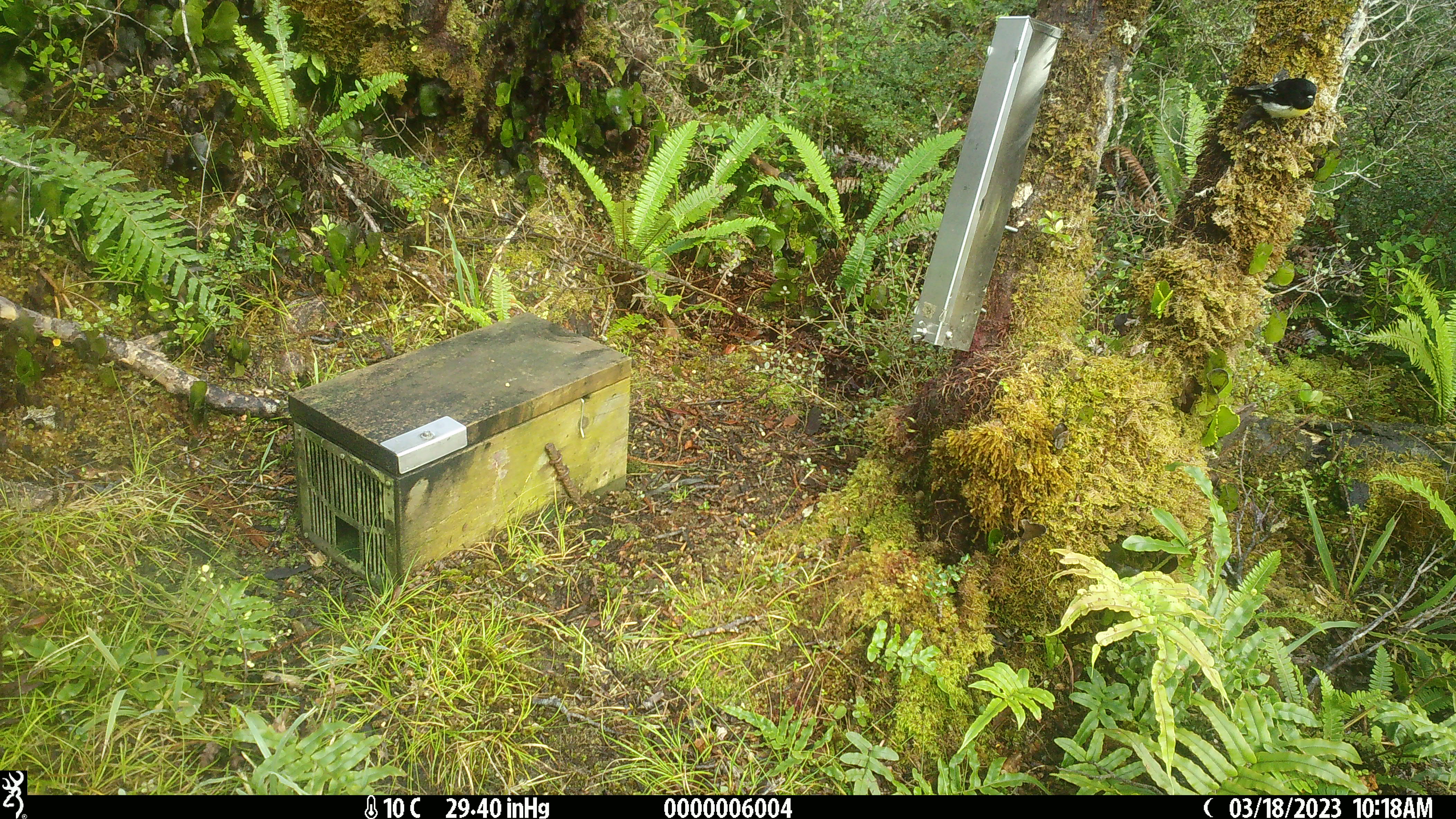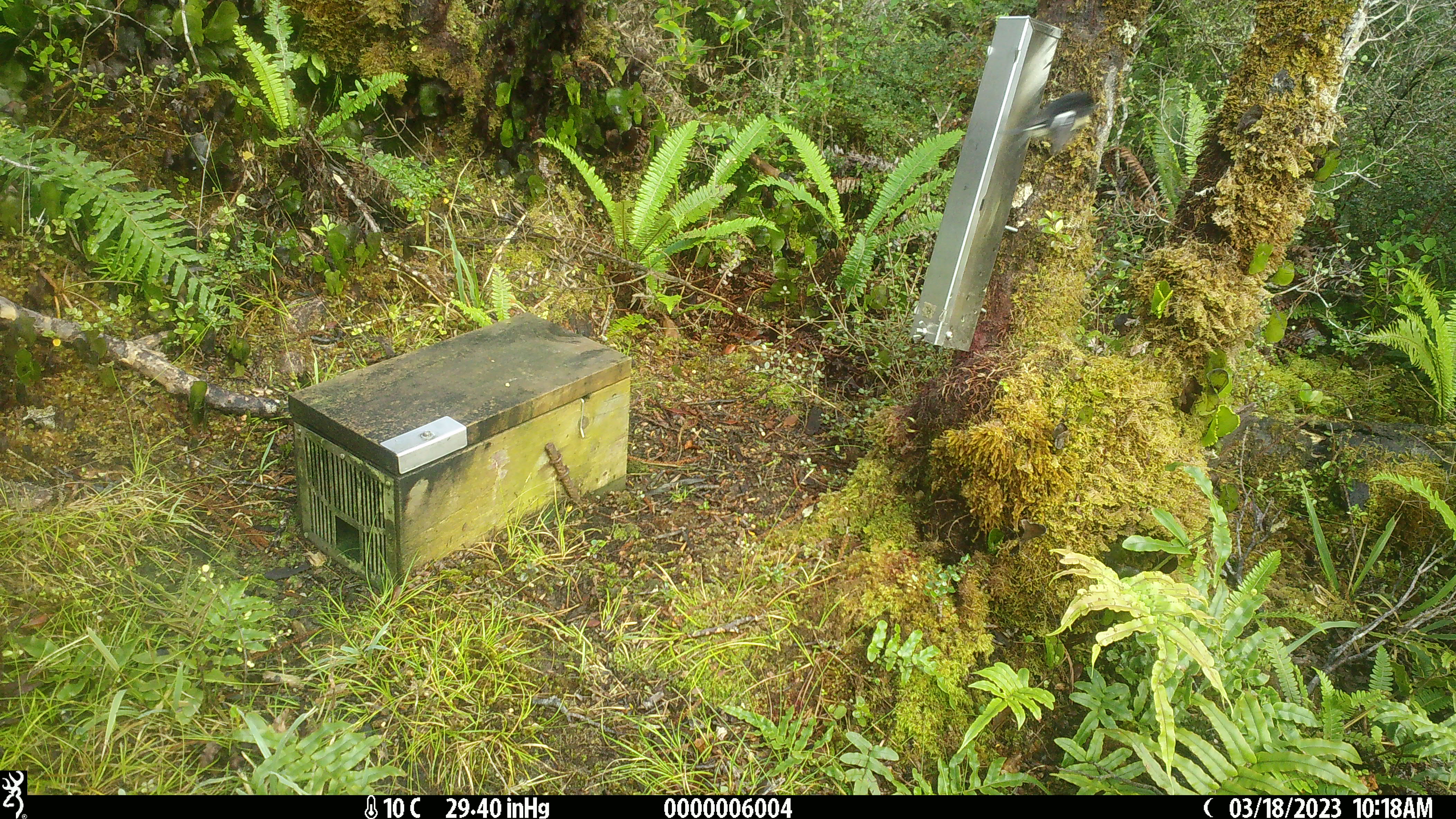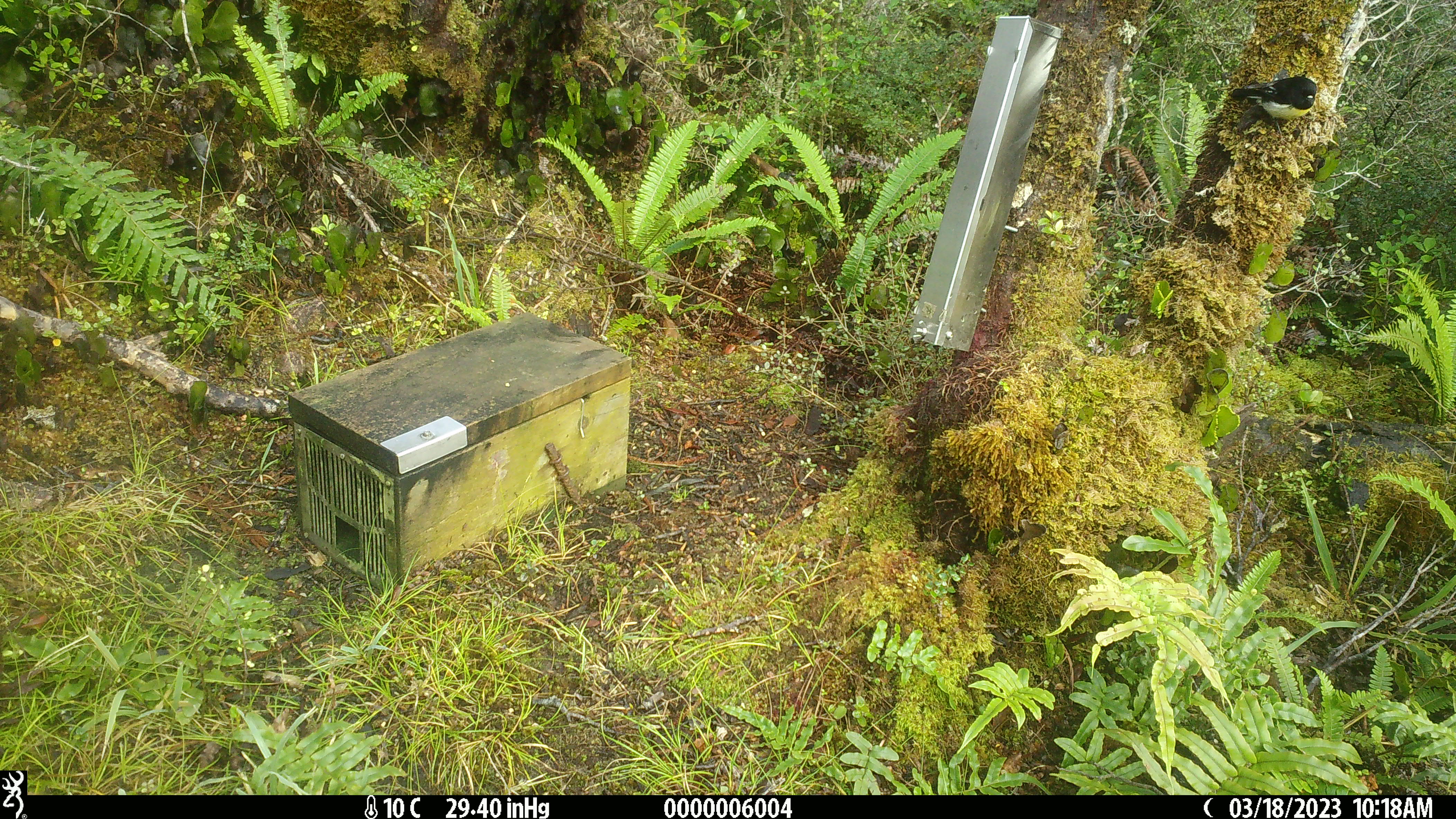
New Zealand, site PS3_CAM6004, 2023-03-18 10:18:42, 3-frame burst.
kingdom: Animalia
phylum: Chordata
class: Aves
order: Passeriformes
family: Petroicidae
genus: Petroica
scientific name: Petroica macrocephala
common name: tomtit